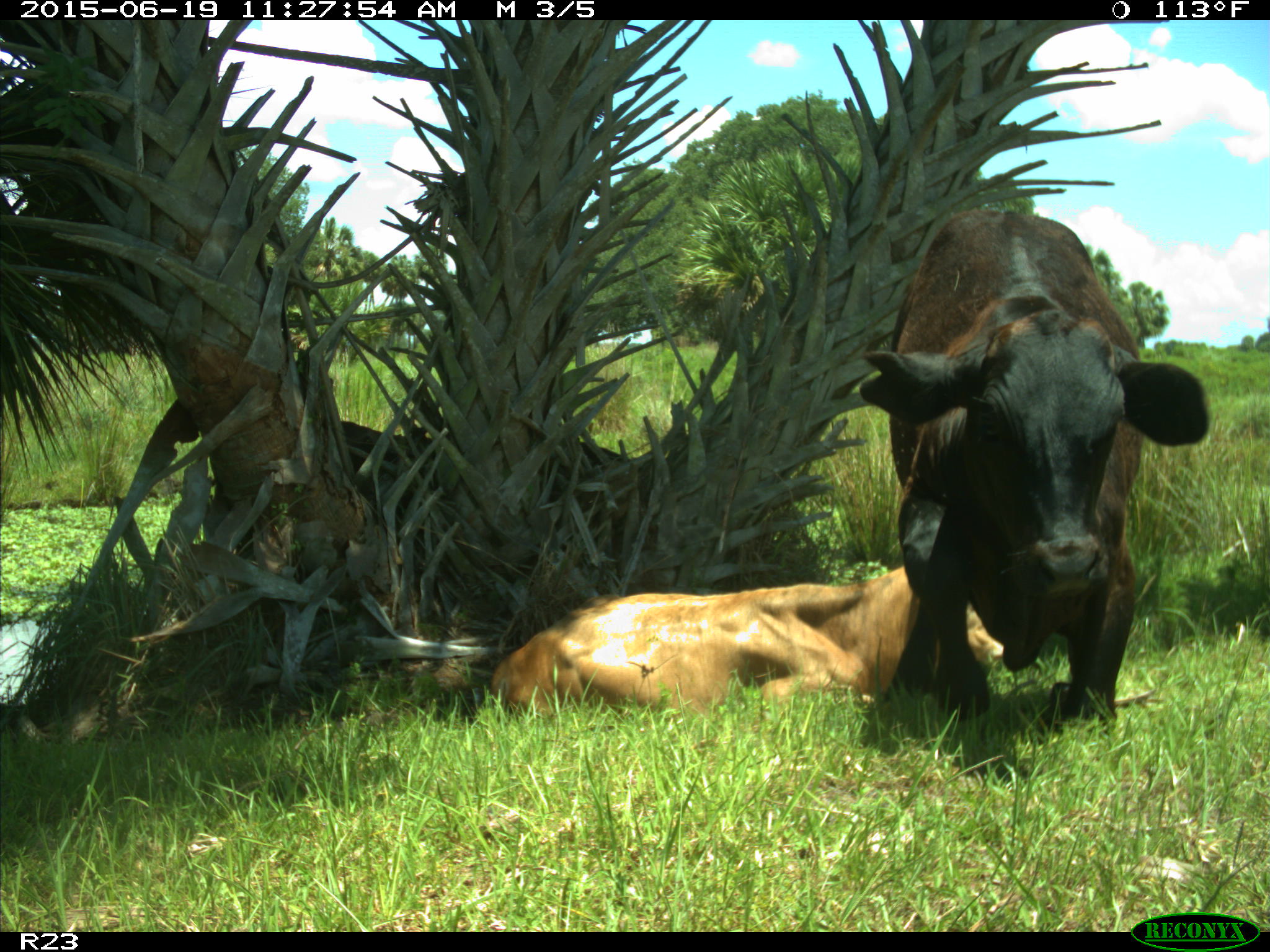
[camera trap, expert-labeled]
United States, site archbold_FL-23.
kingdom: Animalia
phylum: Chordata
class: Mammalia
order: Artiodactyla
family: Bovidae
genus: Bos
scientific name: Bos taurus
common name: domestic cow